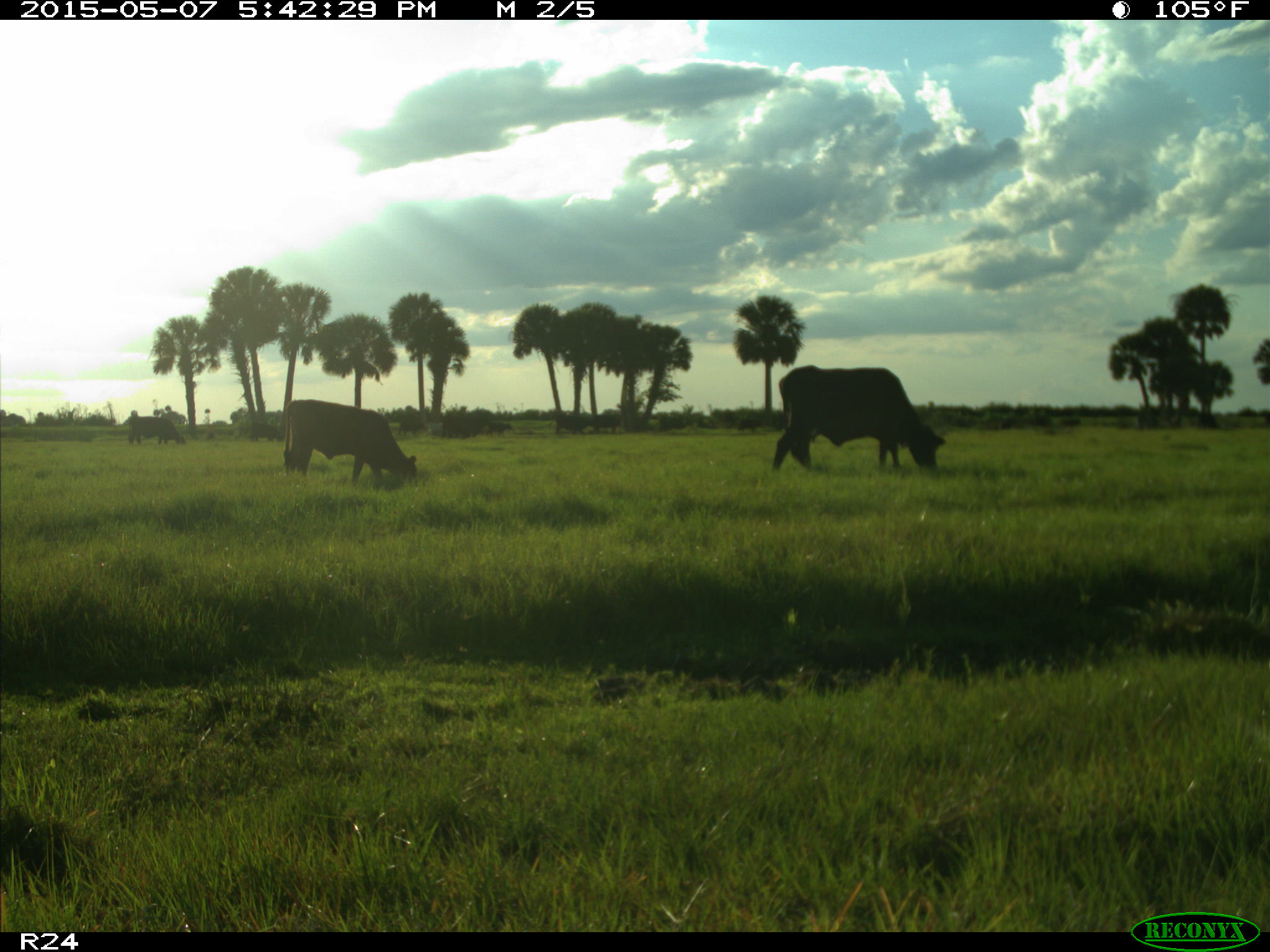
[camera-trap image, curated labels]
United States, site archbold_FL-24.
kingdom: Animalia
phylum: Chordata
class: Mammalia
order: Artiodactyla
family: Bovidae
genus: Bos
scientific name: Bos taurus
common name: domestic cow